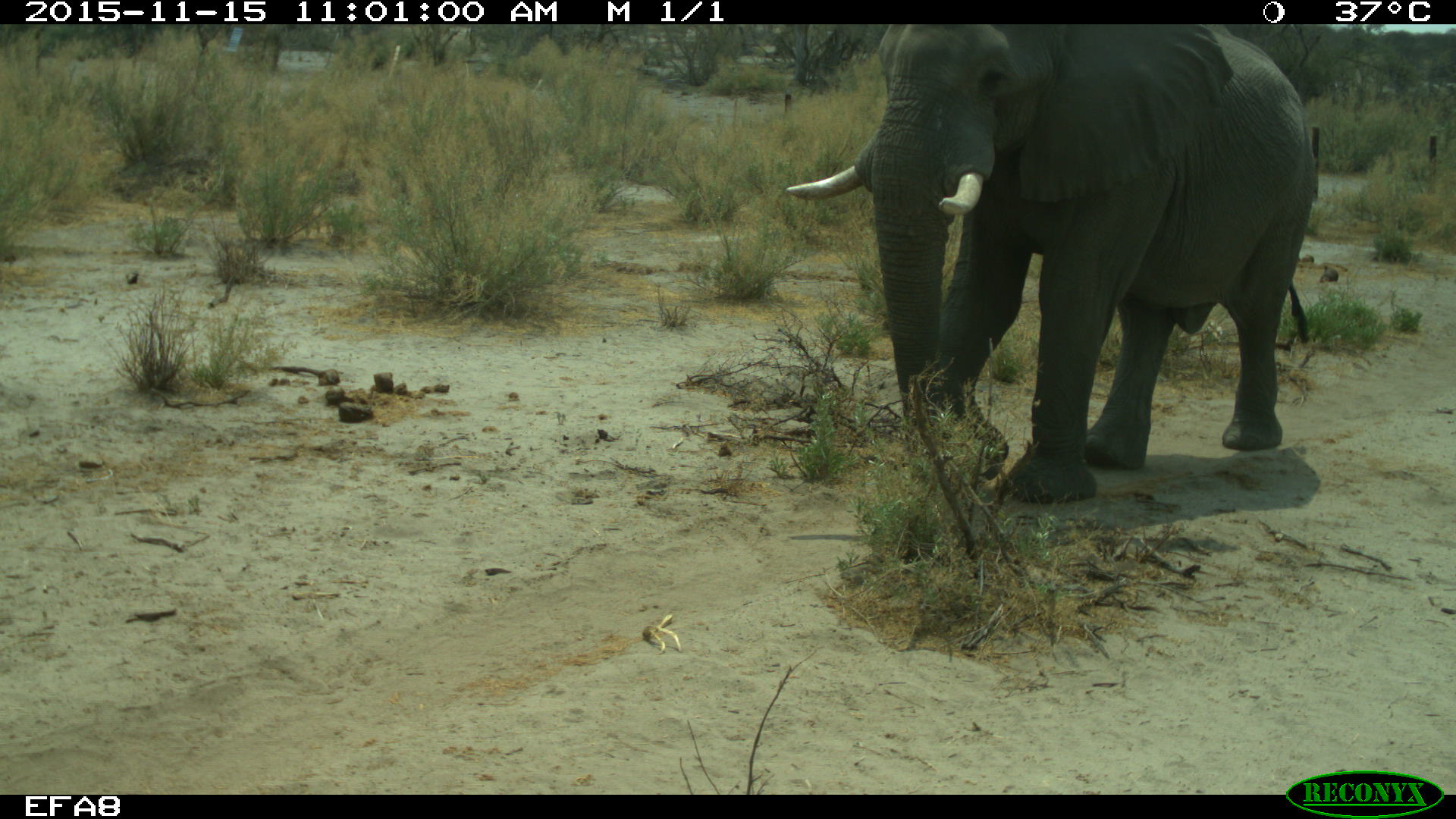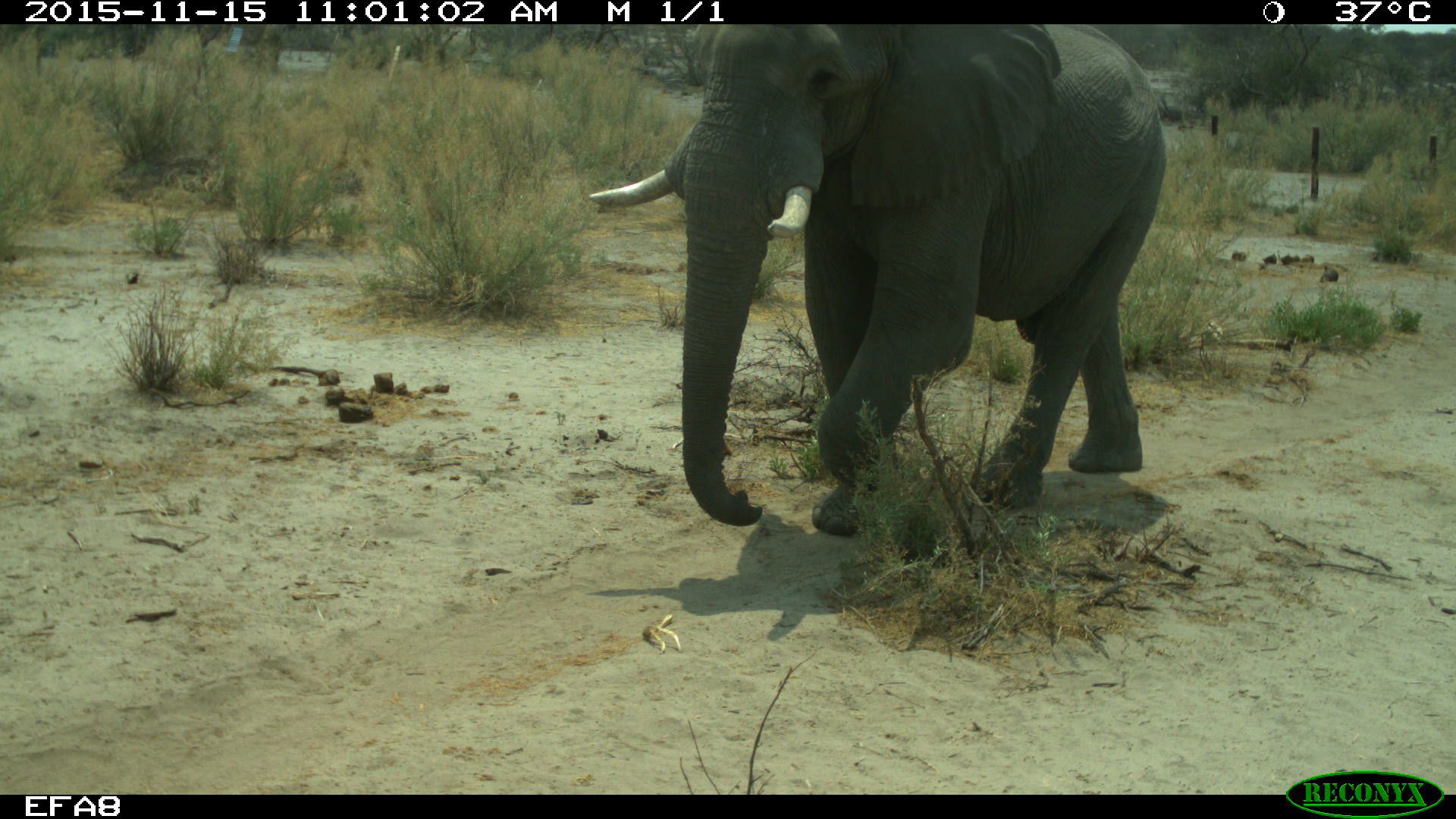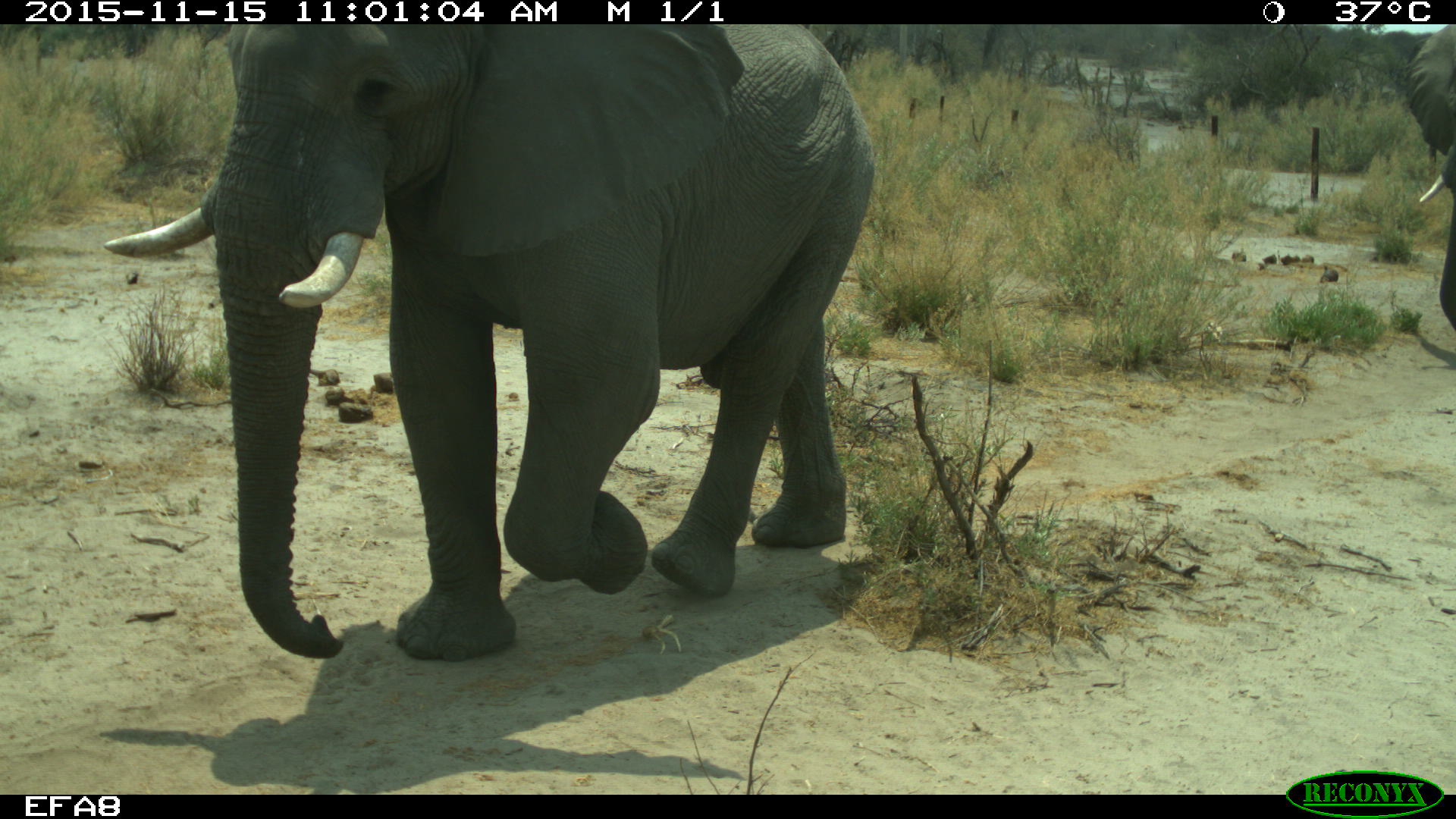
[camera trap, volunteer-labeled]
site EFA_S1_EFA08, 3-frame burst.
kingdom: Animalia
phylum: Chordata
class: Mammalia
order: Proboscidea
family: Elephantidae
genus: Loxodonta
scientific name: Loxodonta africana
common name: african bush elephant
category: elephant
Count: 2.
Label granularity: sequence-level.